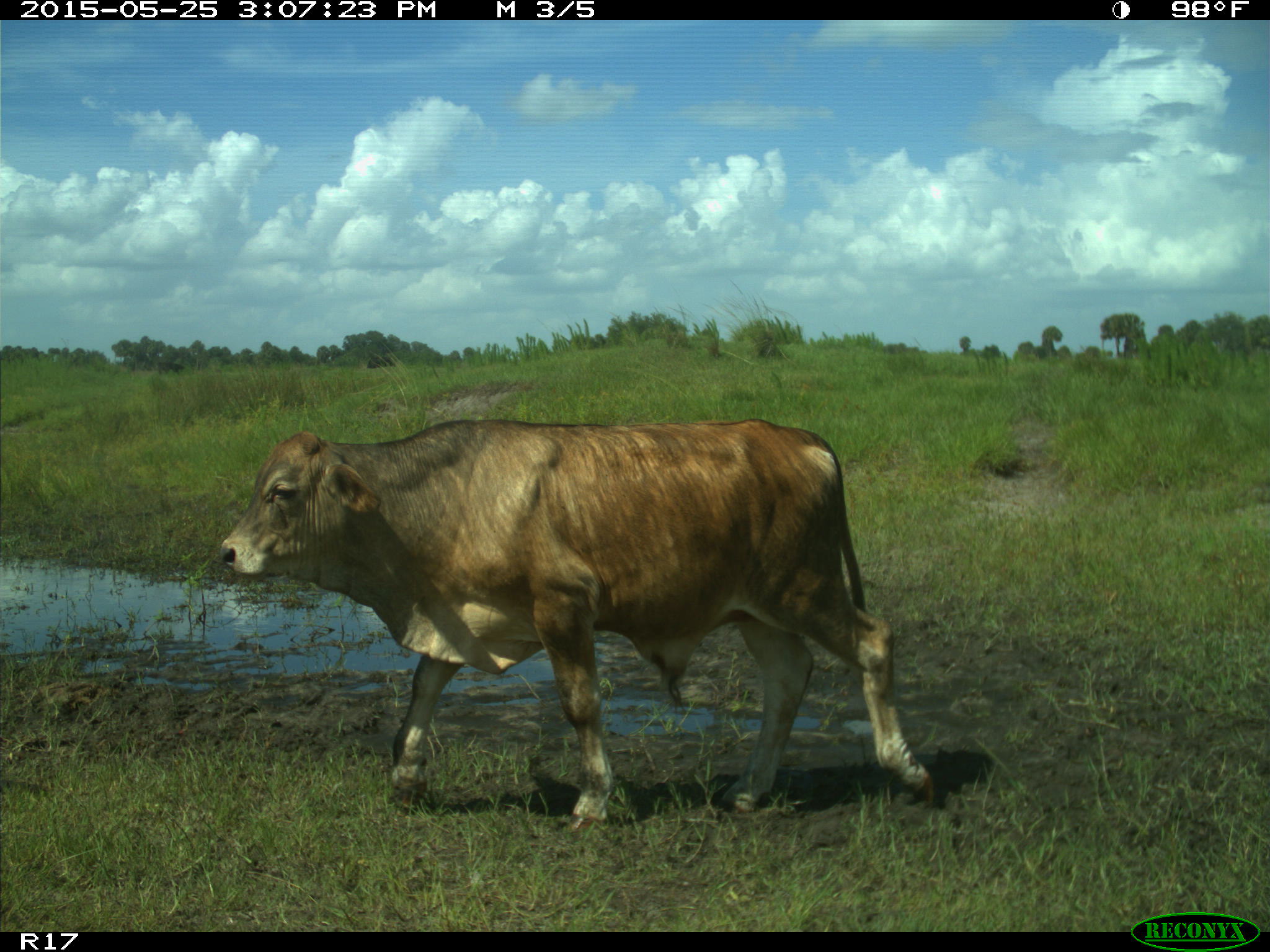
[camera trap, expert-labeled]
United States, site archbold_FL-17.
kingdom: Animalia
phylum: Chordata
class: Mammalia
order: Artiodactyla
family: Bovidae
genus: Bos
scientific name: Bos taurus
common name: domestic cow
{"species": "Bos taurus (domestic cow)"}